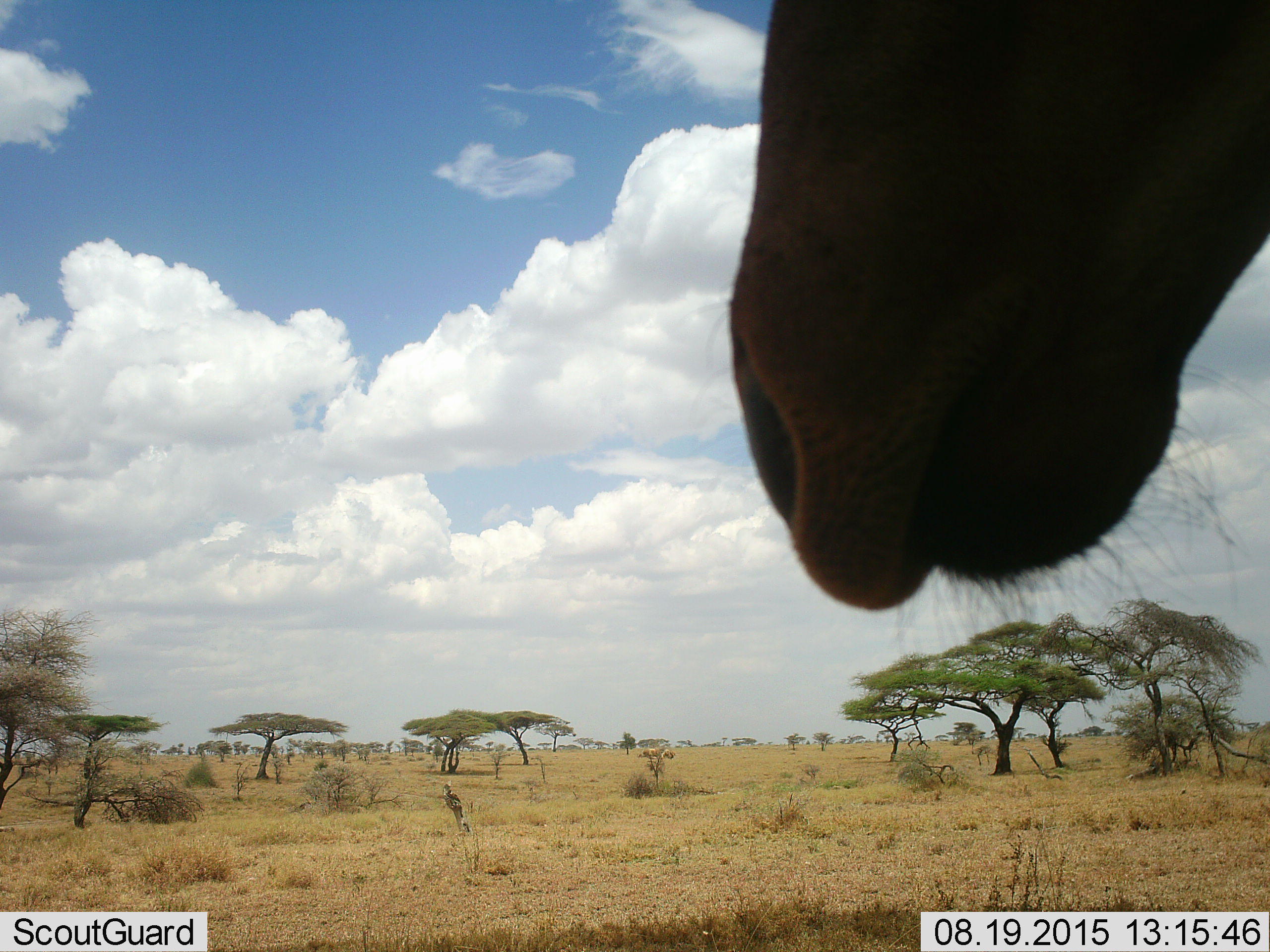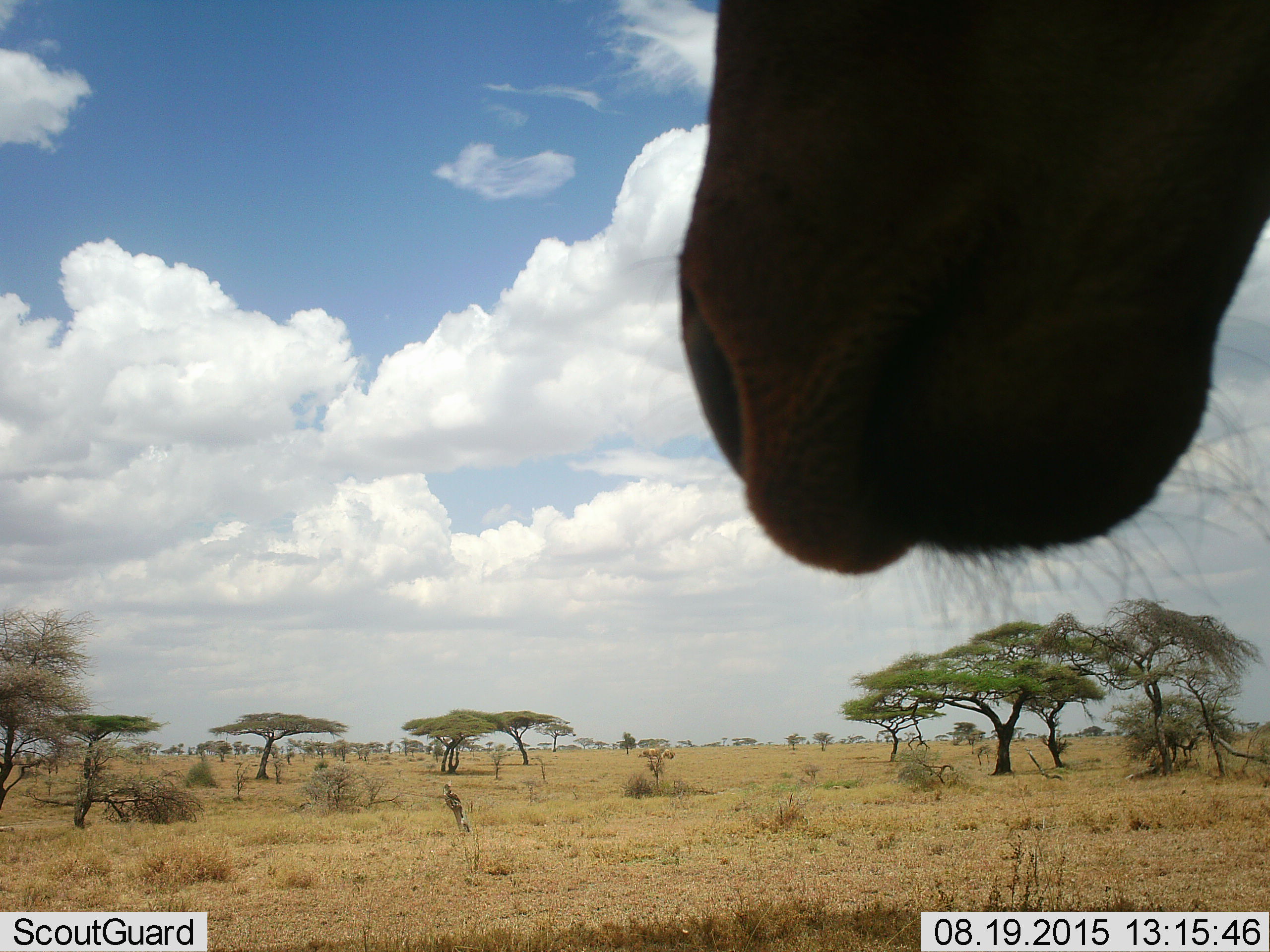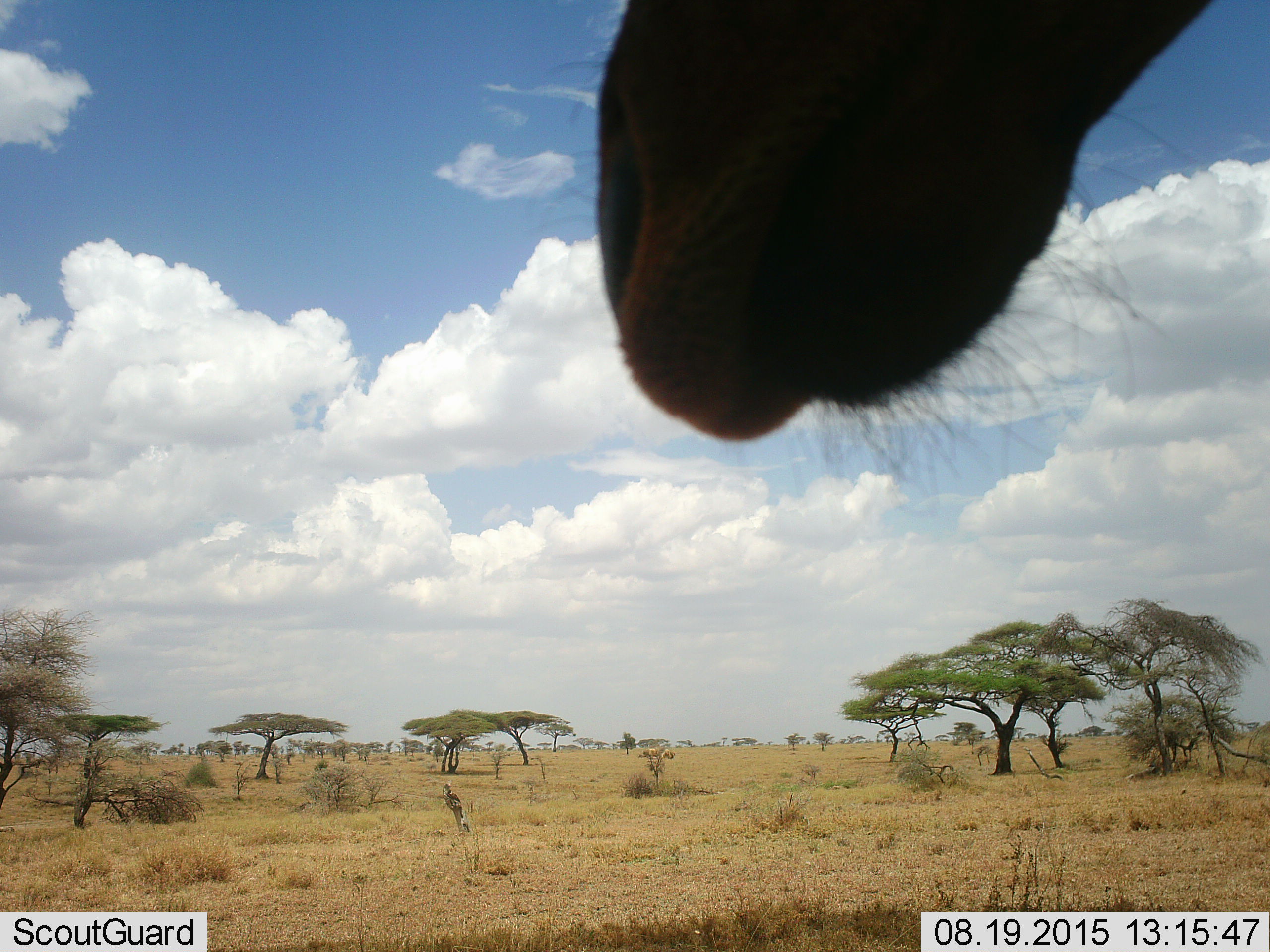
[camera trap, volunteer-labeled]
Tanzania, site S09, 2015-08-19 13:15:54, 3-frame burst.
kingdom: Animalia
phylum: Chordata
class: Mammalia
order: Artiodactyla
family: Giraffidae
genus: Giraffa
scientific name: Giraffa camelopardalis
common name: giraffe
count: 1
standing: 100%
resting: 0%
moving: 0%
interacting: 0%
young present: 0%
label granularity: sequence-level